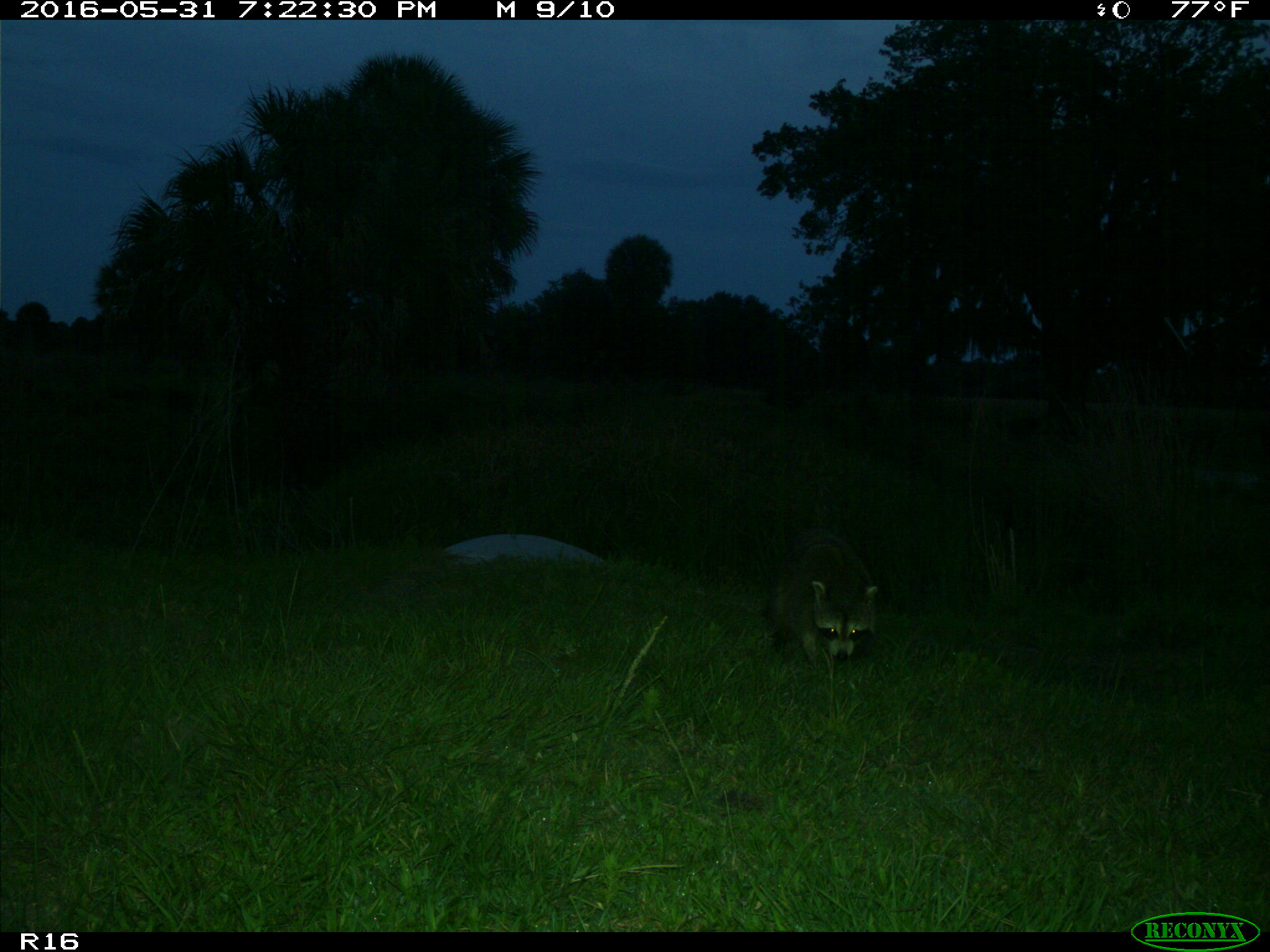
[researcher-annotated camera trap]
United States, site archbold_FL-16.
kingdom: Animalia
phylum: Chordata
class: Mammalia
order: Carnivora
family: Procyonidae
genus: Procyon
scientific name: Procyon lotor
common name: common raccoon